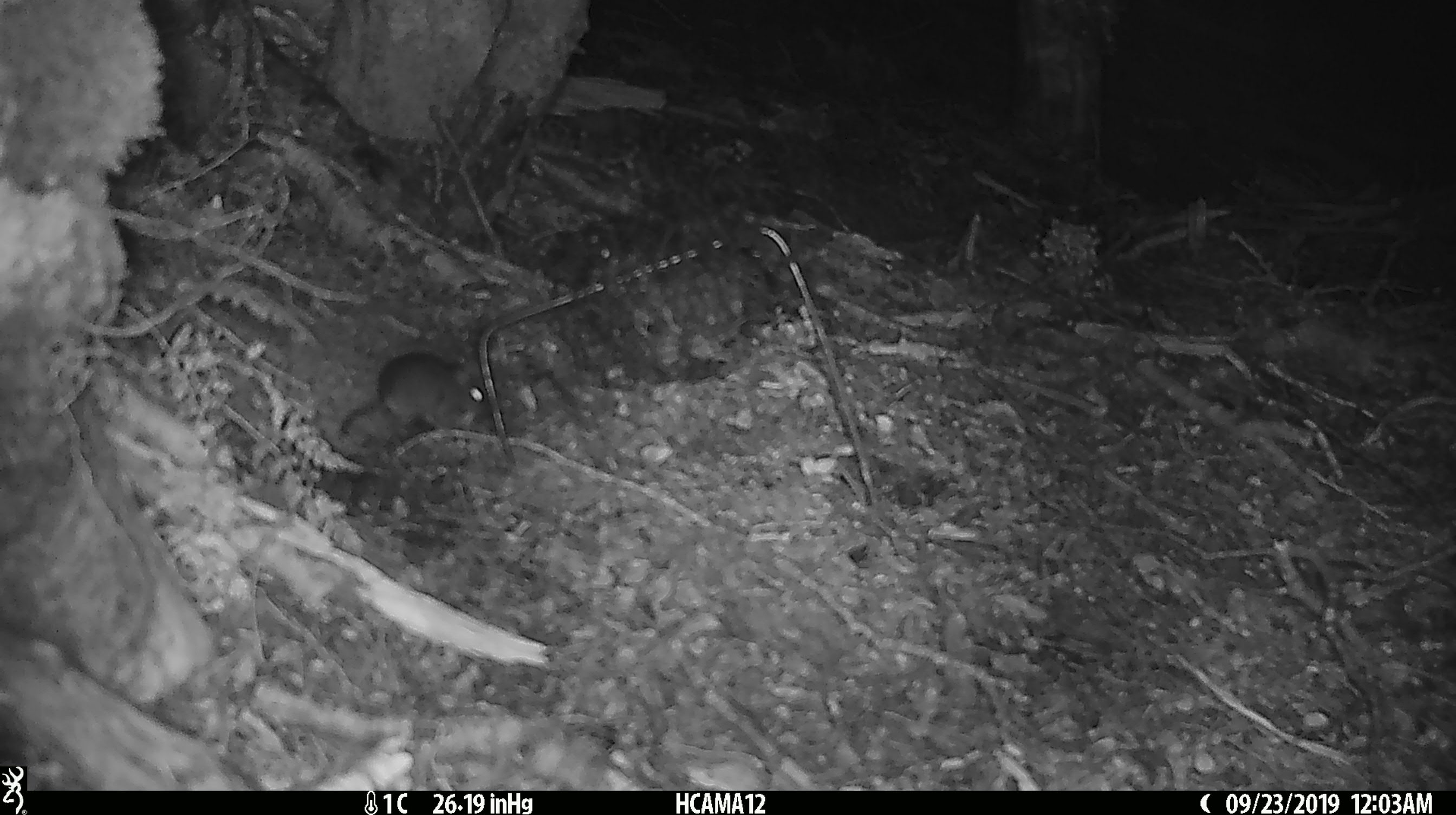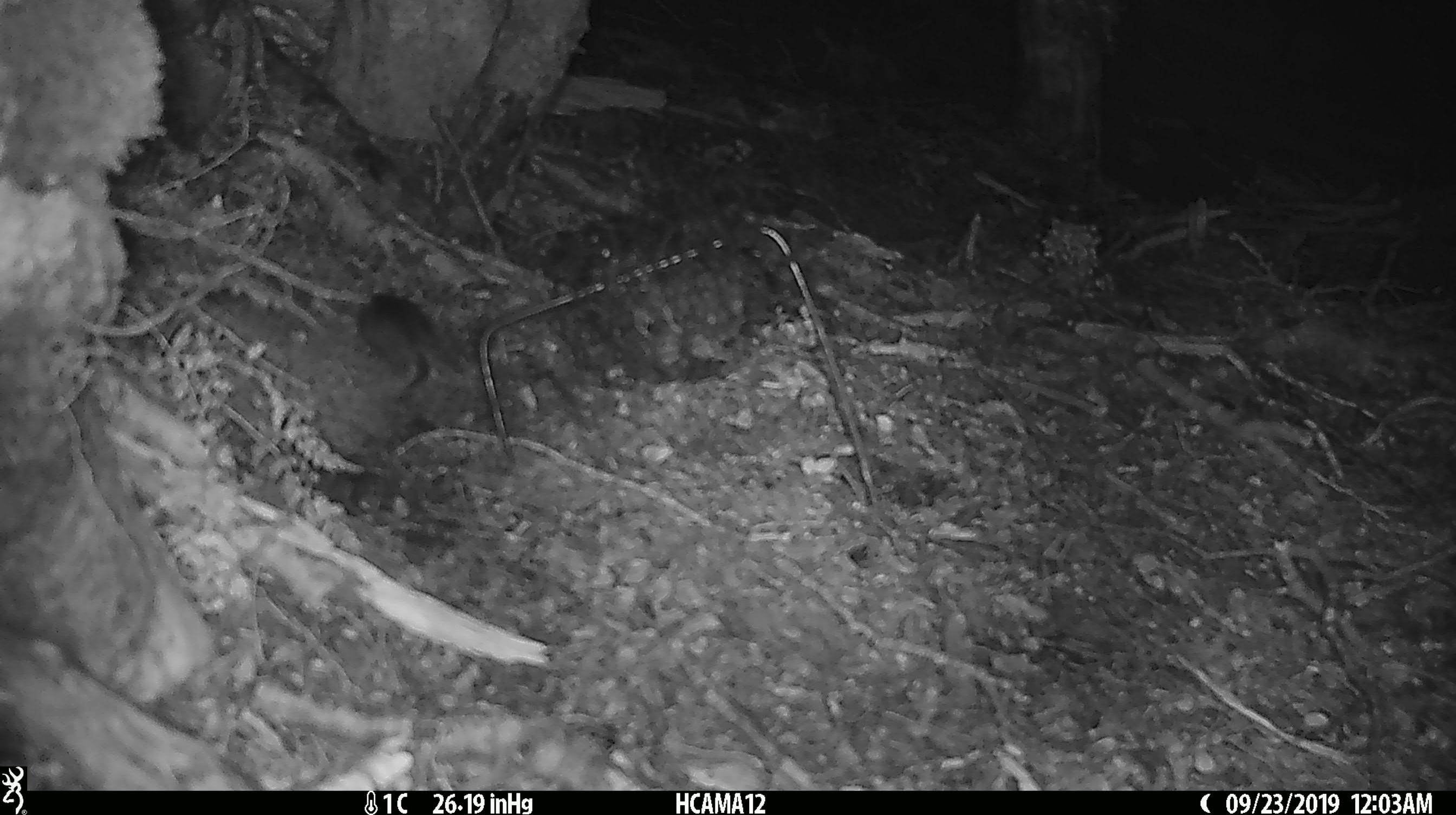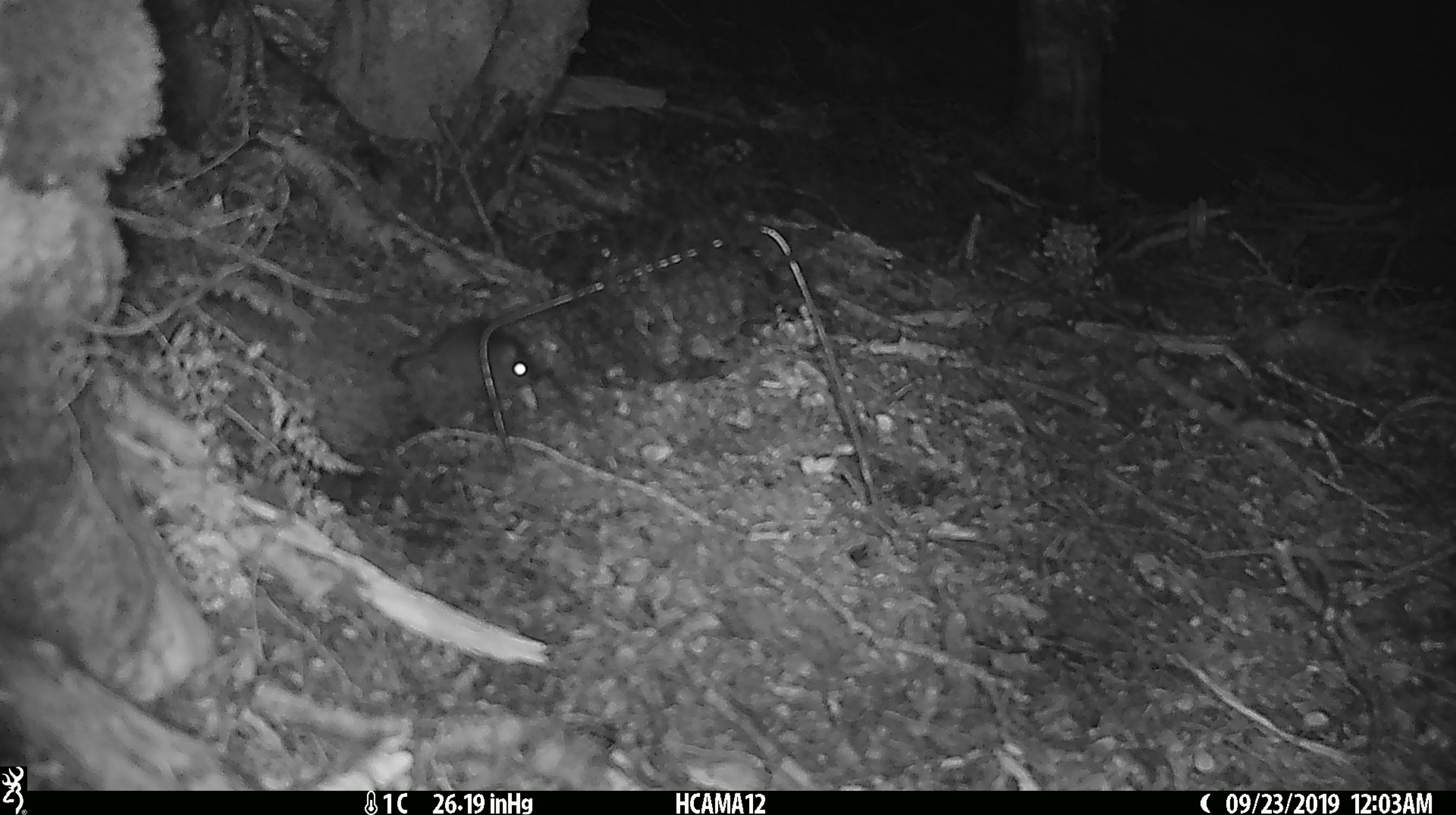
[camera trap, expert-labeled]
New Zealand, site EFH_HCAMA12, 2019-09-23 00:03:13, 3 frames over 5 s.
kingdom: Animalia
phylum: Chordata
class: Mammalia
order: Rodentia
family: Muridae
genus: Mus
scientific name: Mus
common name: mouse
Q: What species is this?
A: Mouse (Mus).